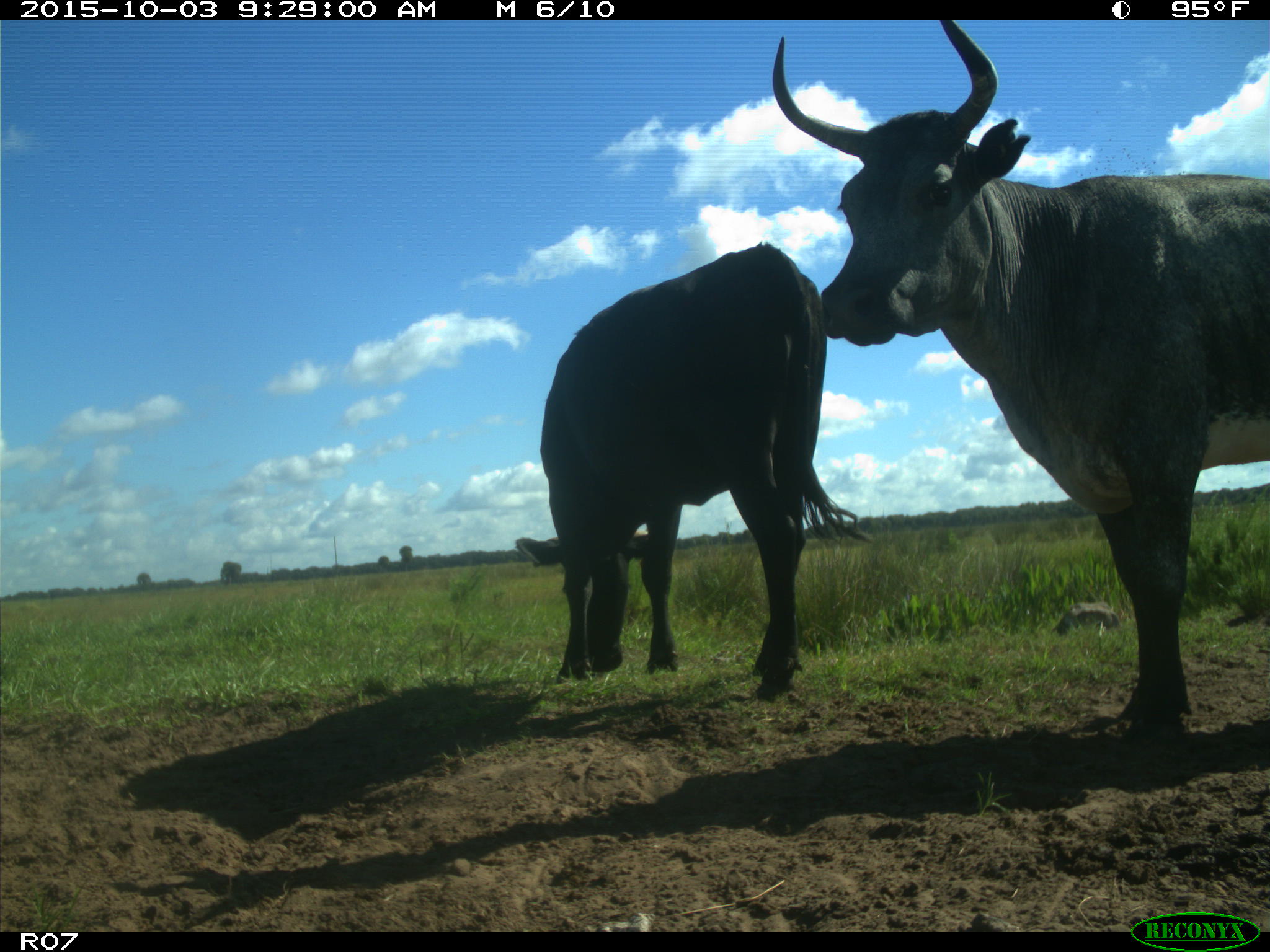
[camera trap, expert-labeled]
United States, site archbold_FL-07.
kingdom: Animalia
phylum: Chordata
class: Mammalia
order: Artiodactyla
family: Bovidae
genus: Bos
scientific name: Bos taurus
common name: domestic cow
Bos taurus (domestic cow).